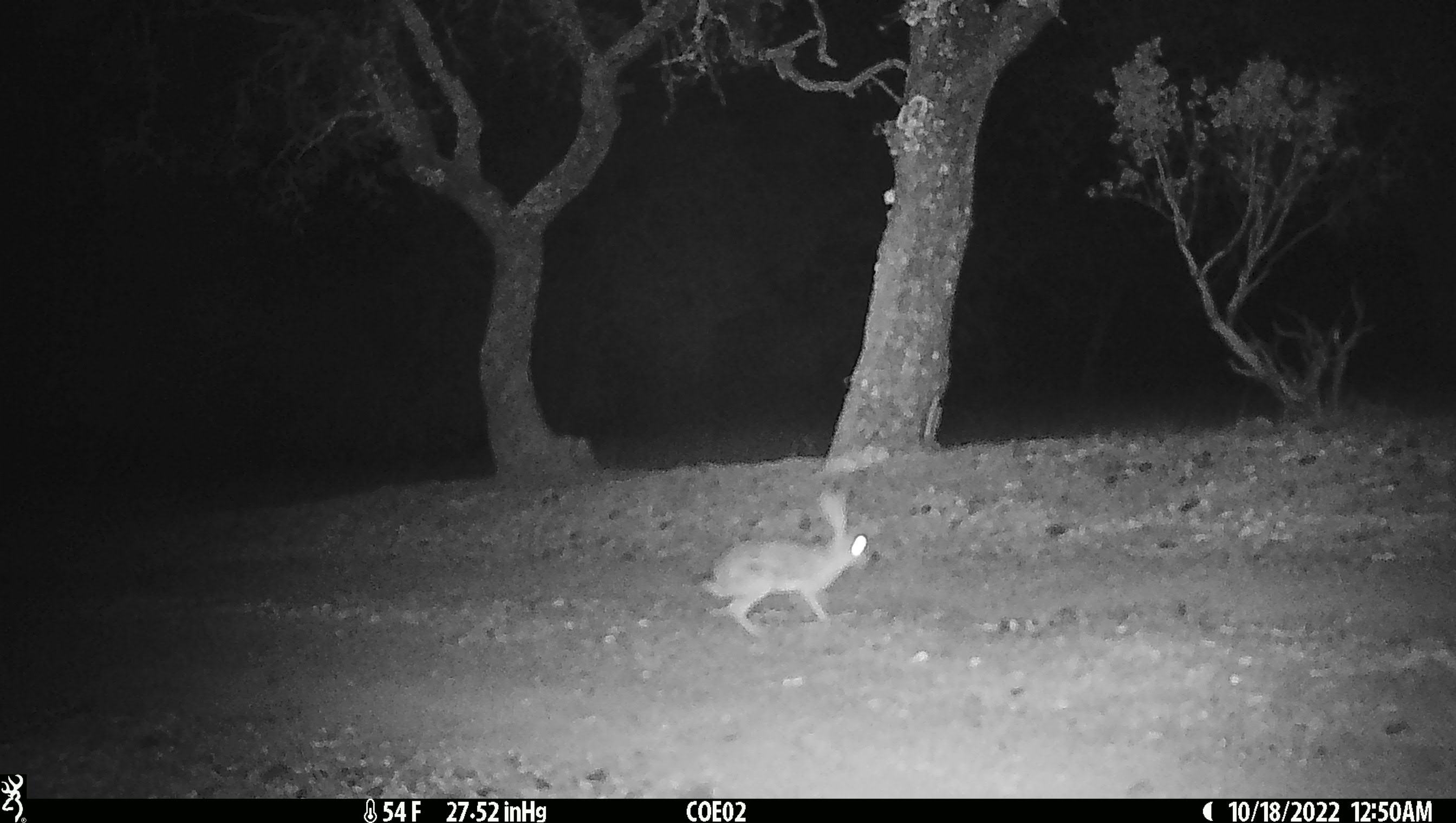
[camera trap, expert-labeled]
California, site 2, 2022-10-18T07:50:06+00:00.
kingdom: Animalia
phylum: Chordata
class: Mammalia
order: Lagomorpha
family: Leporidae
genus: Lepus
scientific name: Lepus californicus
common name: black-tailed jackrabbit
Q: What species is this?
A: Black-tailed jackrabbit (Lepus californicus).